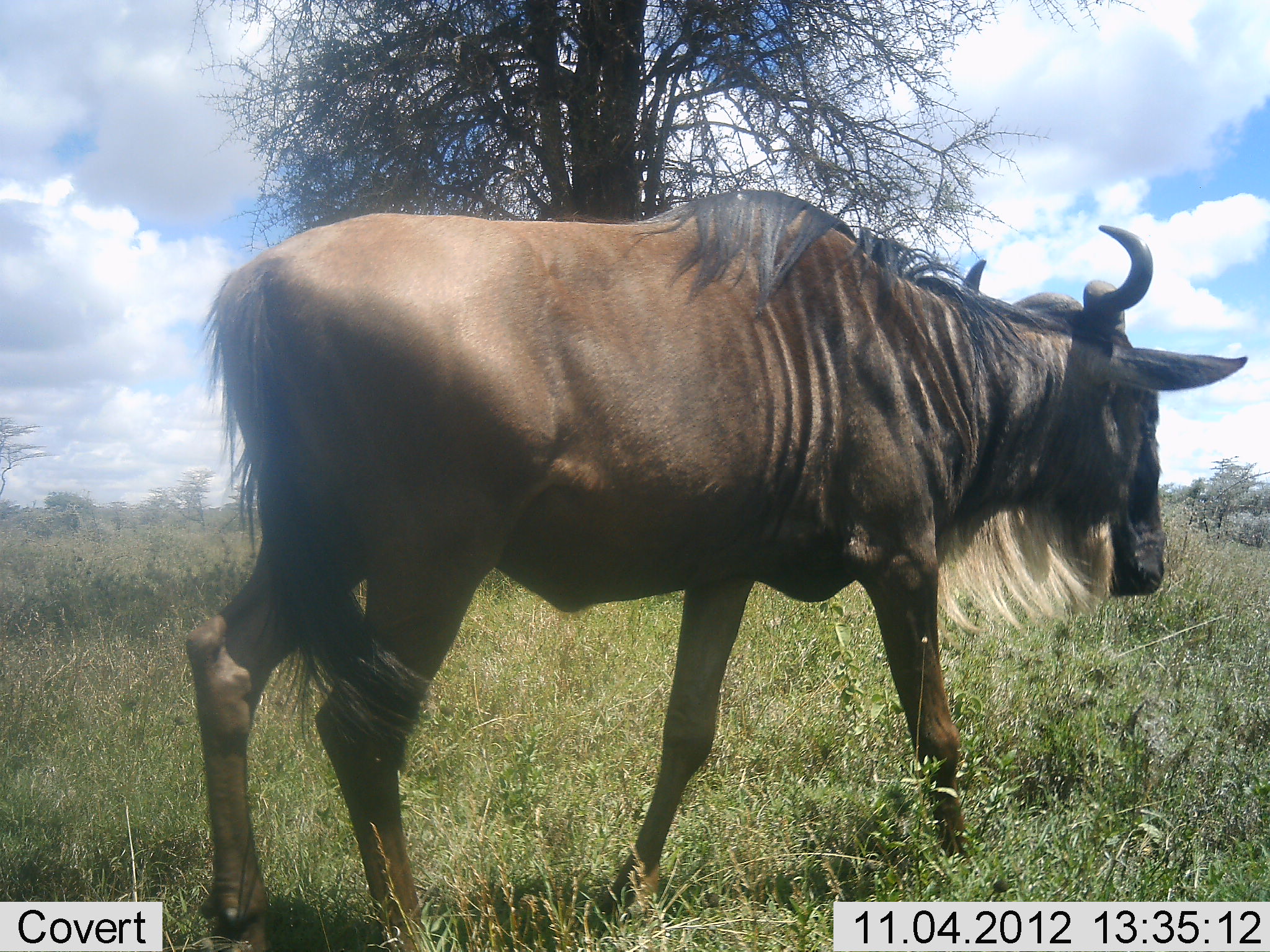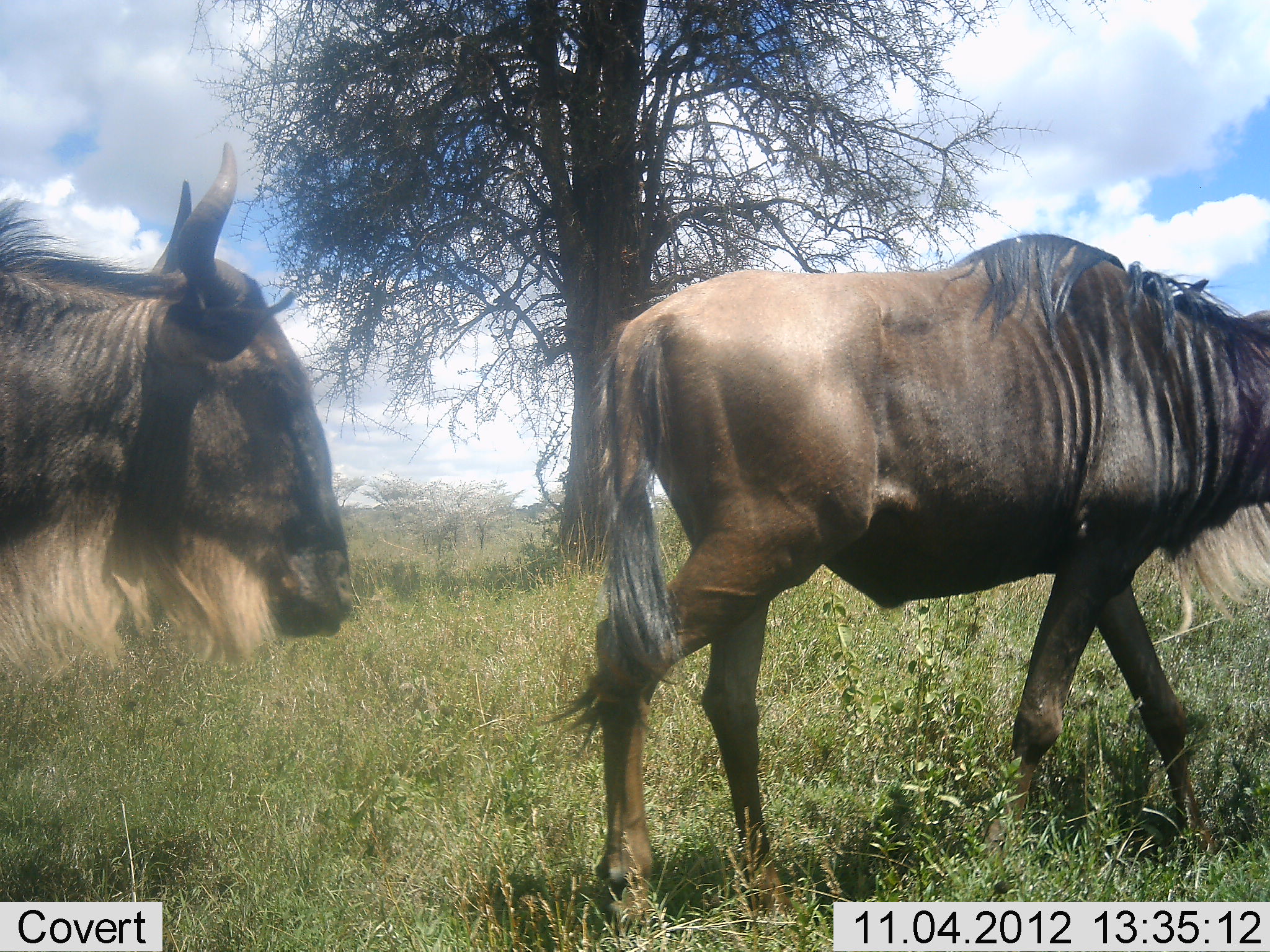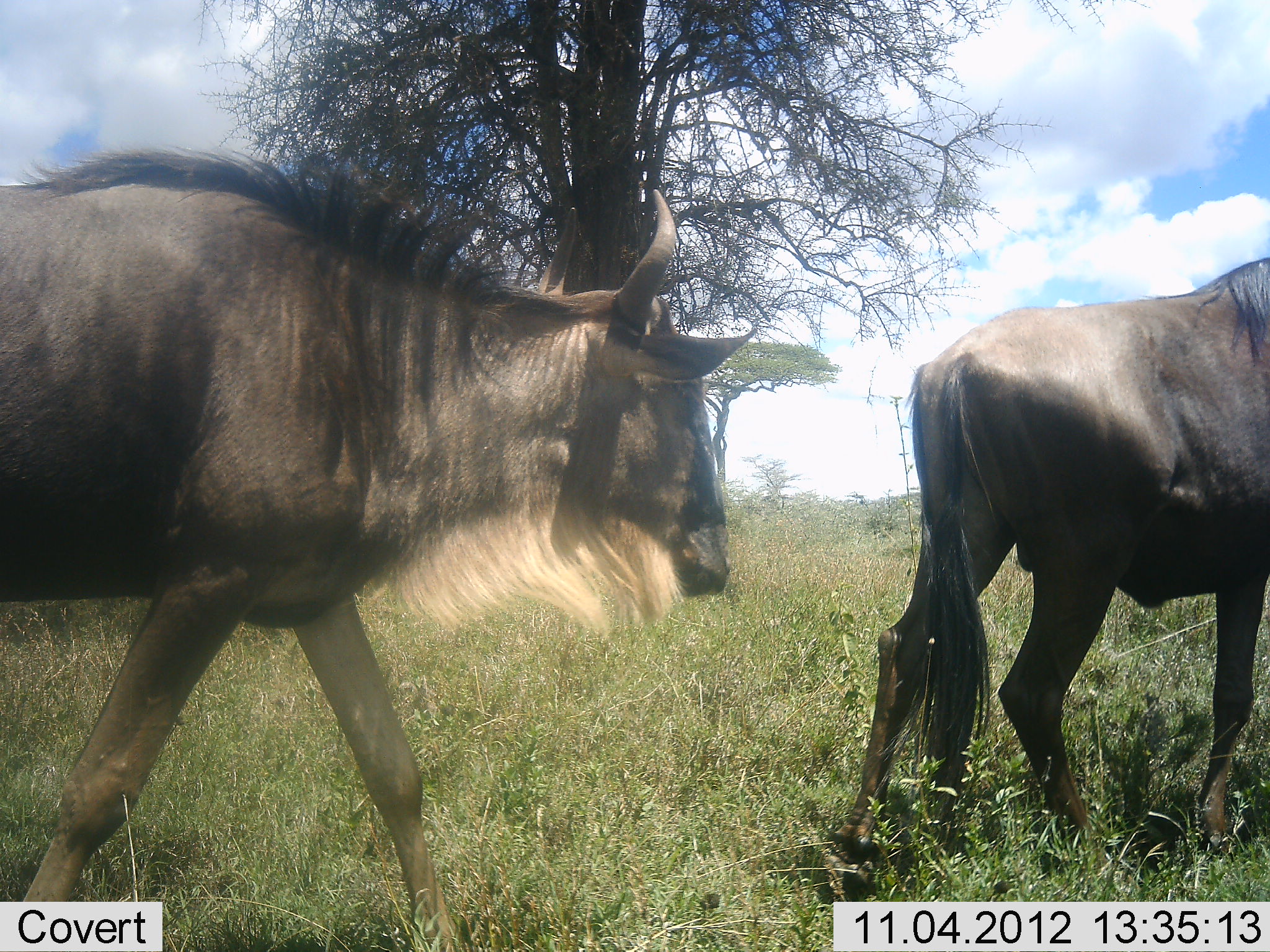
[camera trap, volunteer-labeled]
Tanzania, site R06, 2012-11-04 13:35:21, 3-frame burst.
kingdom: Animalia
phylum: Chordata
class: Mammalia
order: Artiodactyla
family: Bovidae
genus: Connochaetes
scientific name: Connochaetes taurinus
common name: blue wildebeest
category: wildebeest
Wildebeest (blue wildebeest) (Connochaetes taurinus), count 2. Behavior (volunteer vote fractions): standing 0%, resting 0%, moving 100%, interacting 0%. Young present (vote fraction): 0%. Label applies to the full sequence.